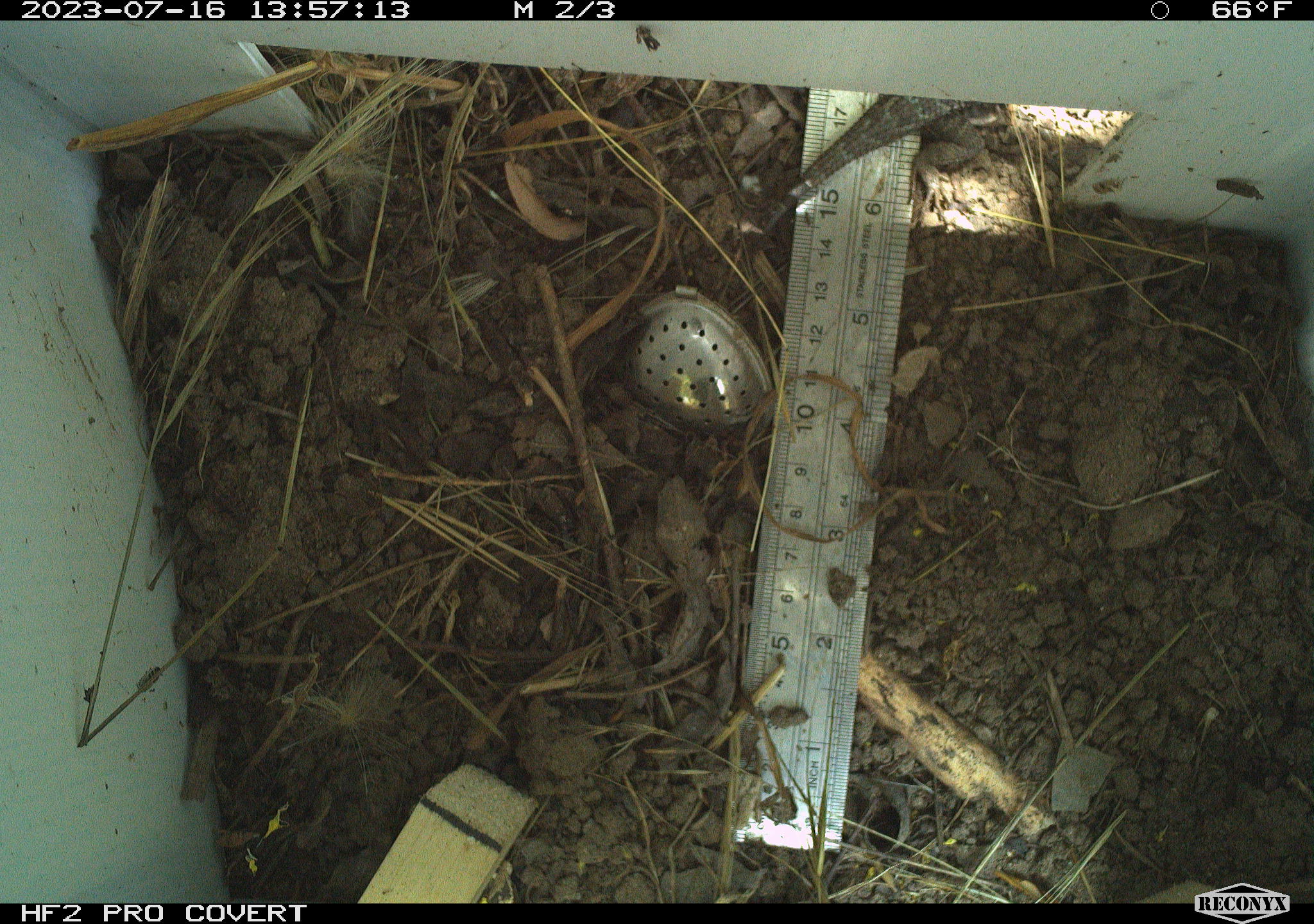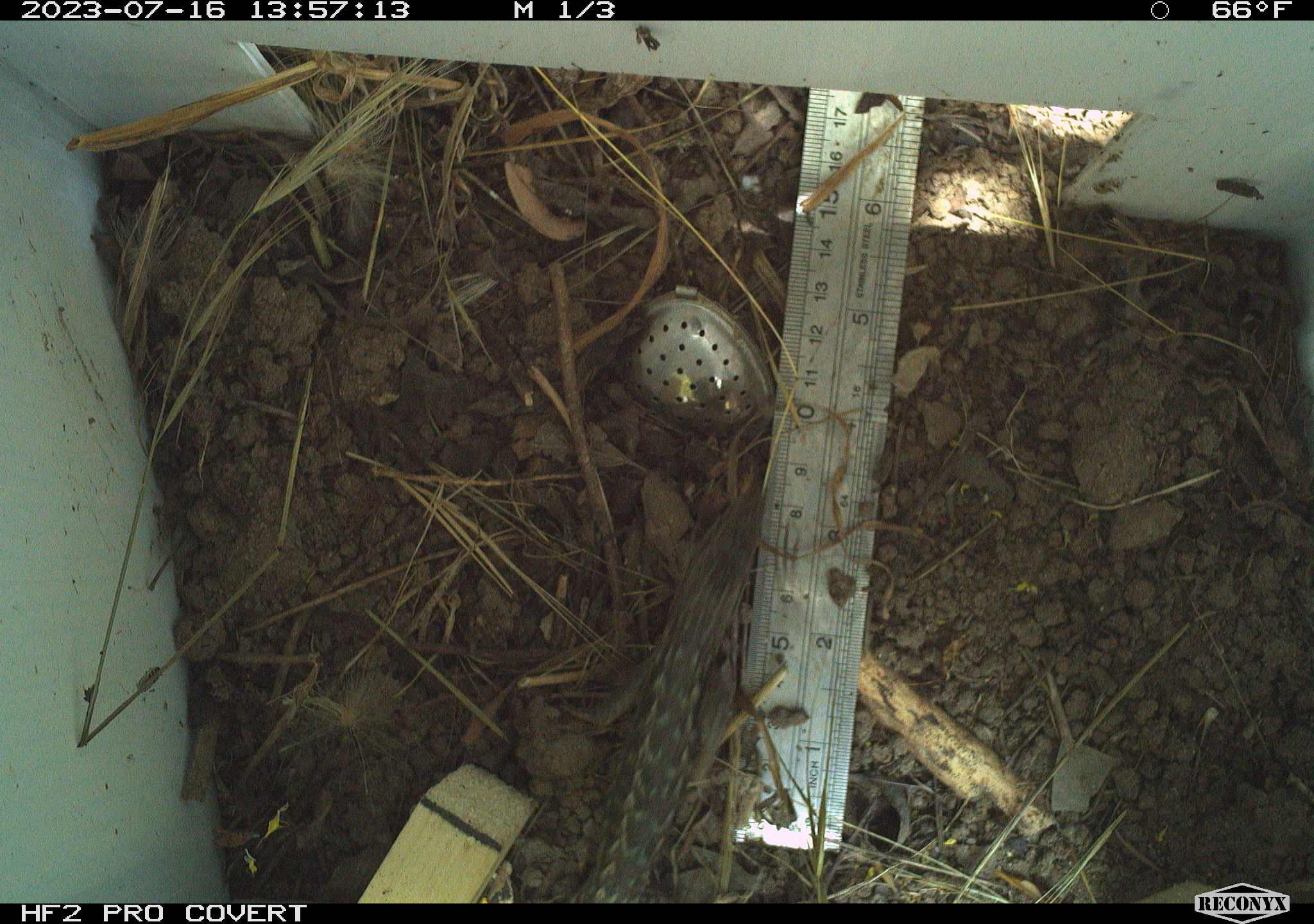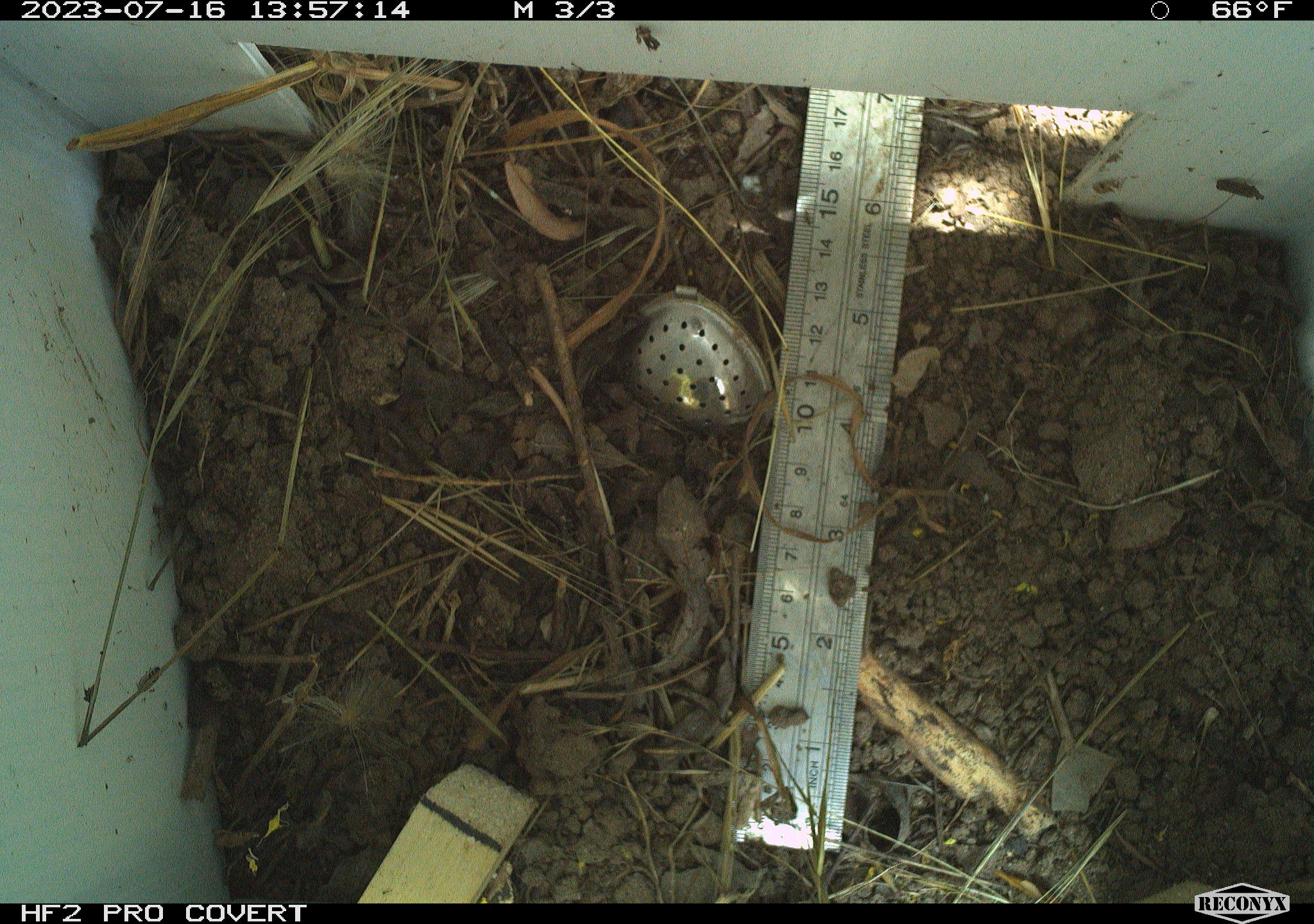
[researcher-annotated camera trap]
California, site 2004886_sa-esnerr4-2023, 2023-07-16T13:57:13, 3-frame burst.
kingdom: Animalia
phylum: Chordata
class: Reptilia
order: Squamata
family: Phrynosomatidae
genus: Sceloporus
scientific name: Sceloporus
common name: spiny lizards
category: sceloporus species